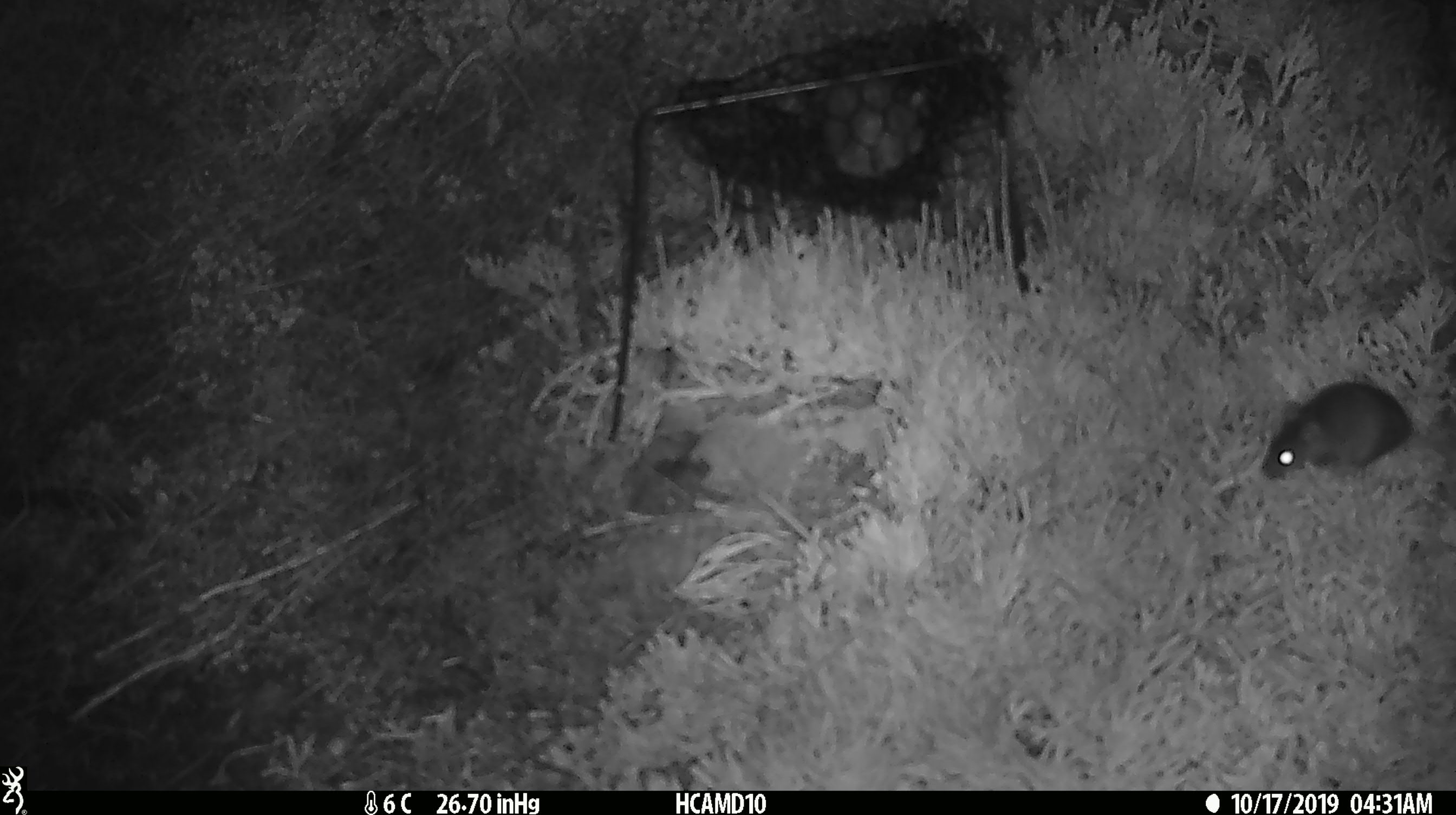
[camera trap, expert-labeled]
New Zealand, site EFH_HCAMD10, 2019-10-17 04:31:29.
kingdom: Animalia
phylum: Chordata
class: Mammalia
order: Rodentia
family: Muridae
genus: Mus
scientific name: Mus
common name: mouse